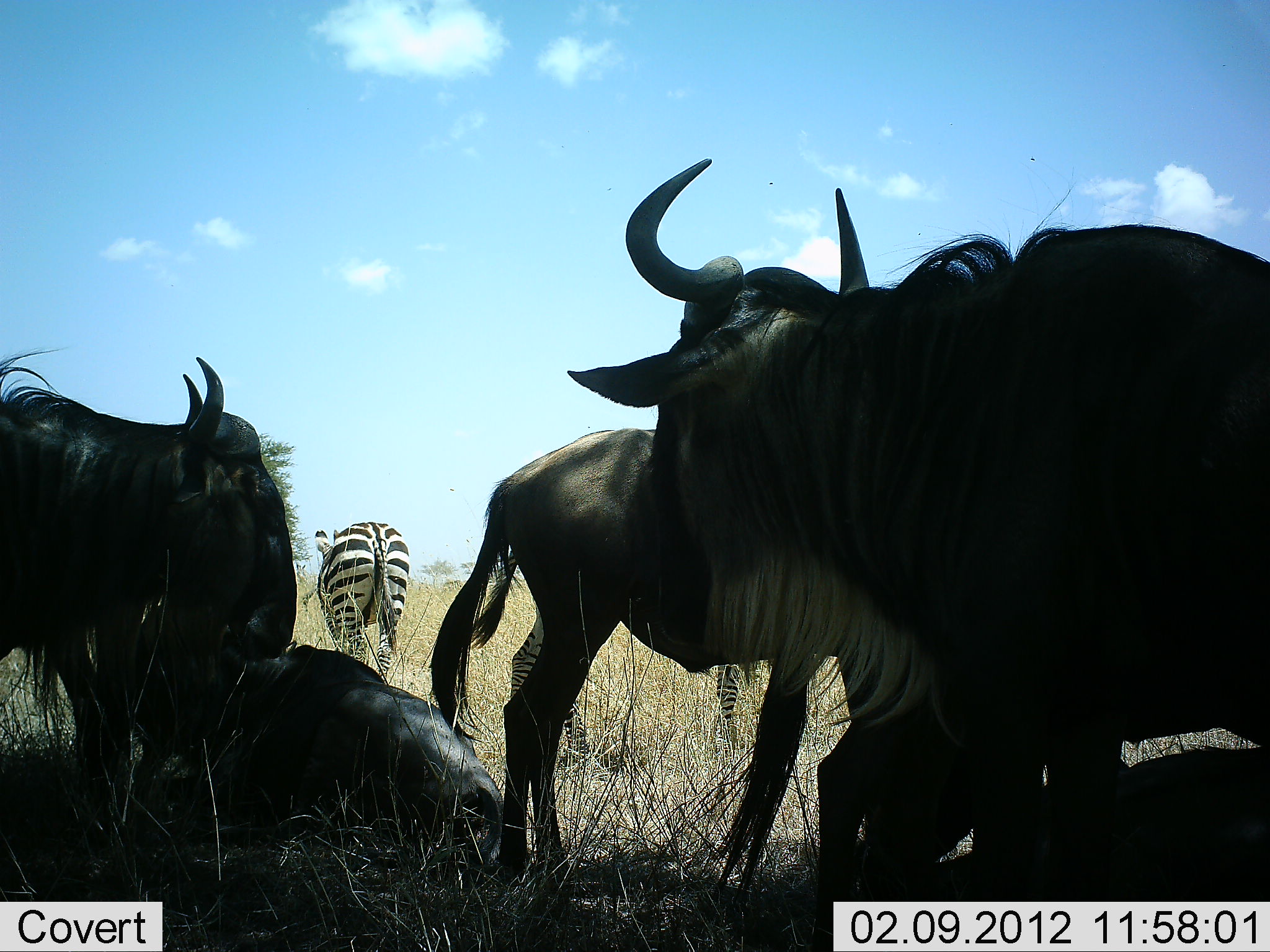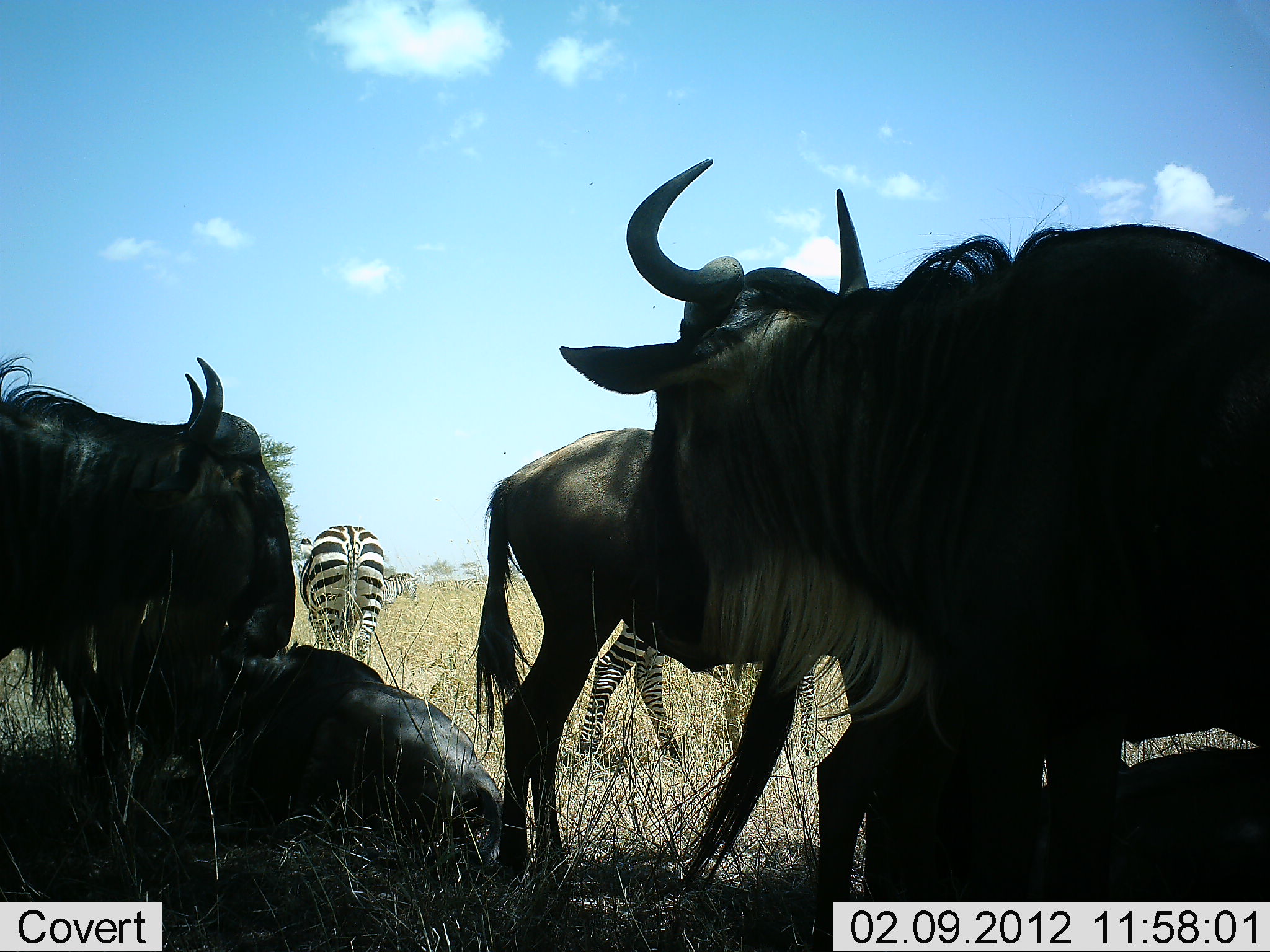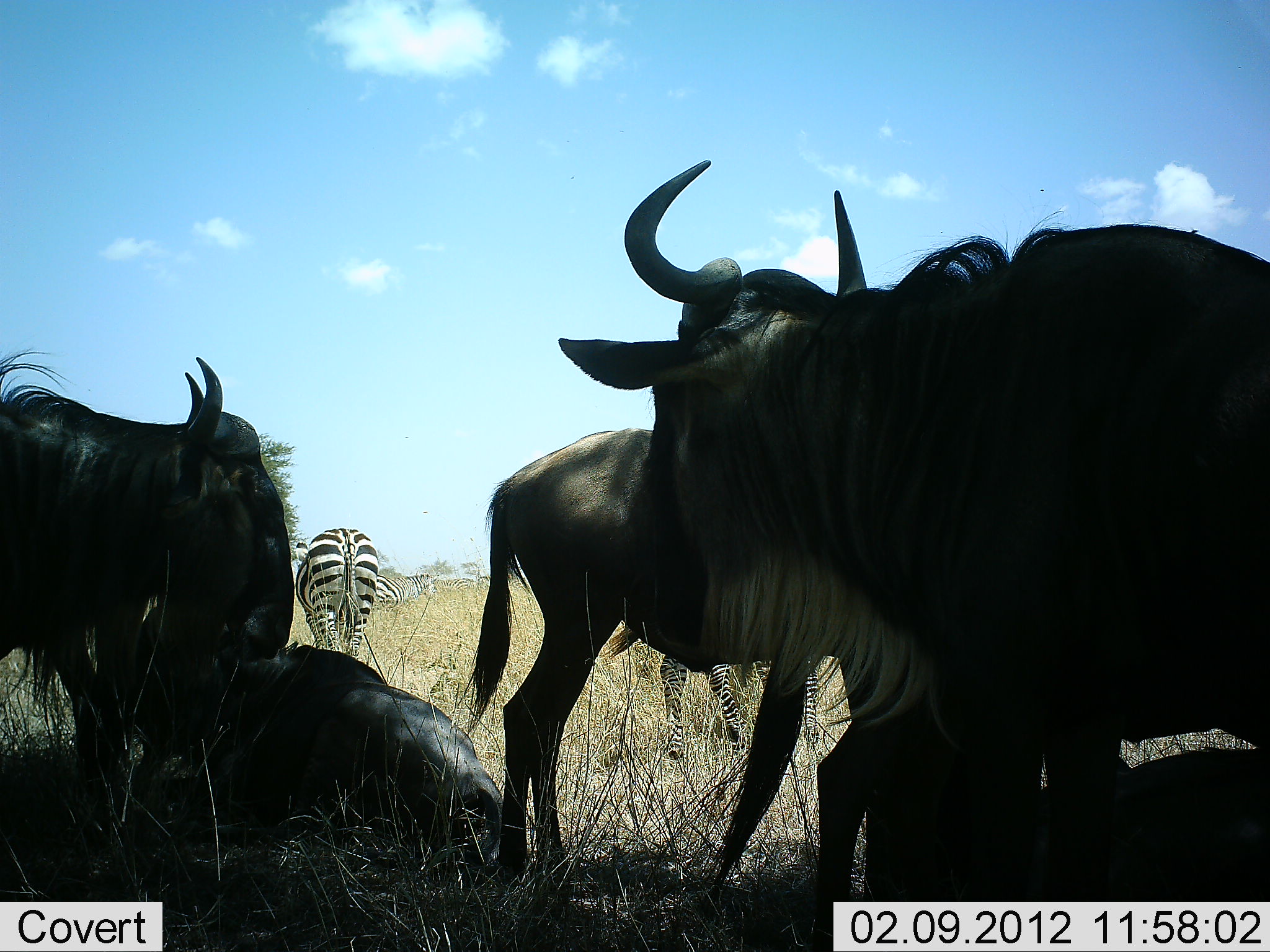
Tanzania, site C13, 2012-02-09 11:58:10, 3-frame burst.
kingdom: Animalia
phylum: Chordata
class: Mammalia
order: Artiodactyla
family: Bovidae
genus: Connochaetes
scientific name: Connochaetes taurinus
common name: blue wildebeest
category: wildebeest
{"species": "wildebeest (blue wildebeest) (Connochaetes taurinus)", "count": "5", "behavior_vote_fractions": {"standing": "70%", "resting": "95%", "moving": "0%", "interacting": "5%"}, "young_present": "10%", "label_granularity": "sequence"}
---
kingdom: Animalia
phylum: Chordata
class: Mammalia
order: Perissodactyla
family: Equidae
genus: Equus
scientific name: Equus quagga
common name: plains zebra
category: zebra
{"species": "zebra (plains zebra) (Equus quagga)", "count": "2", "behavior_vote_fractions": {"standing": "38%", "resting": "0%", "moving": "62%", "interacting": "0%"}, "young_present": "0%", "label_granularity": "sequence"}